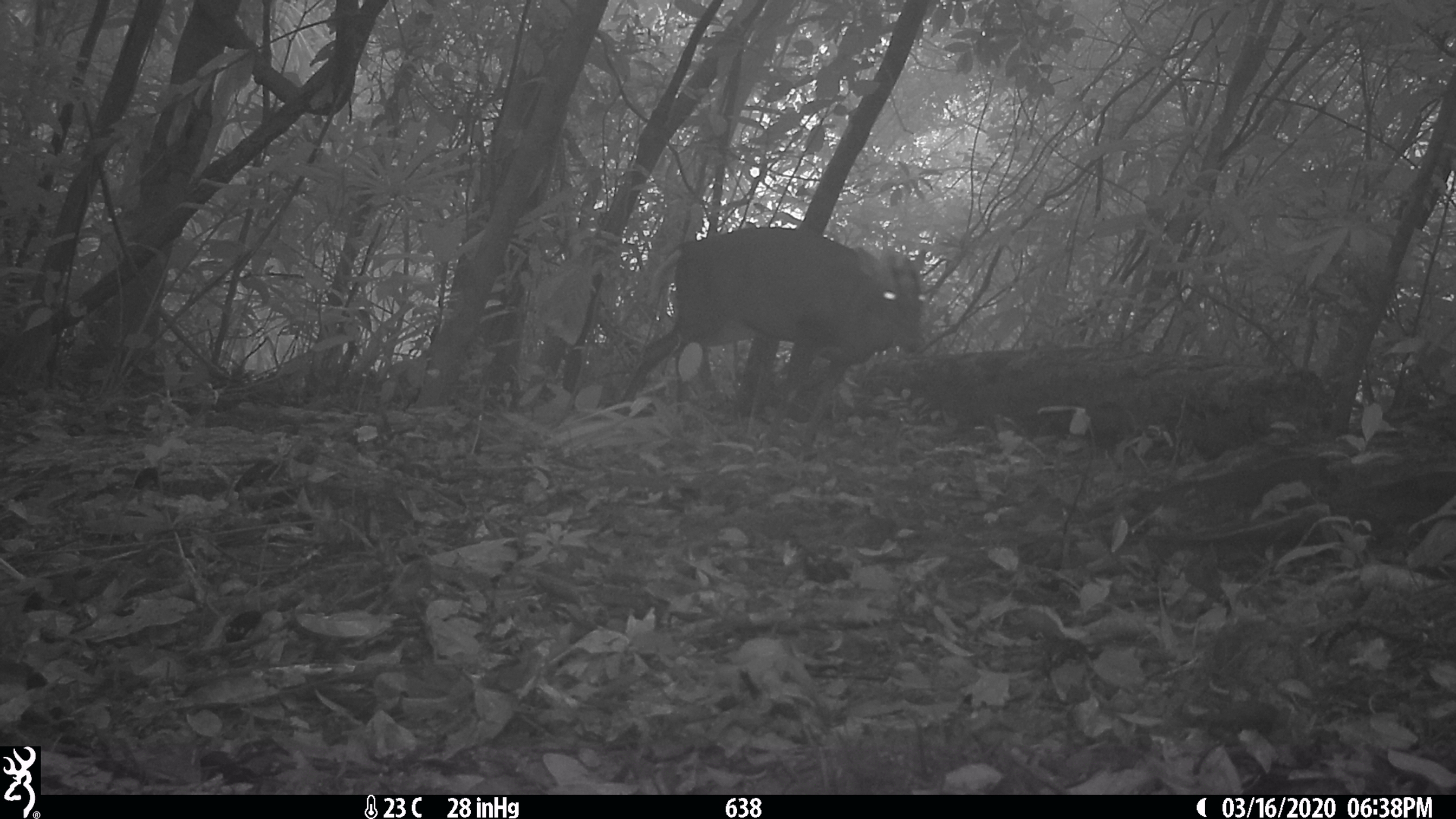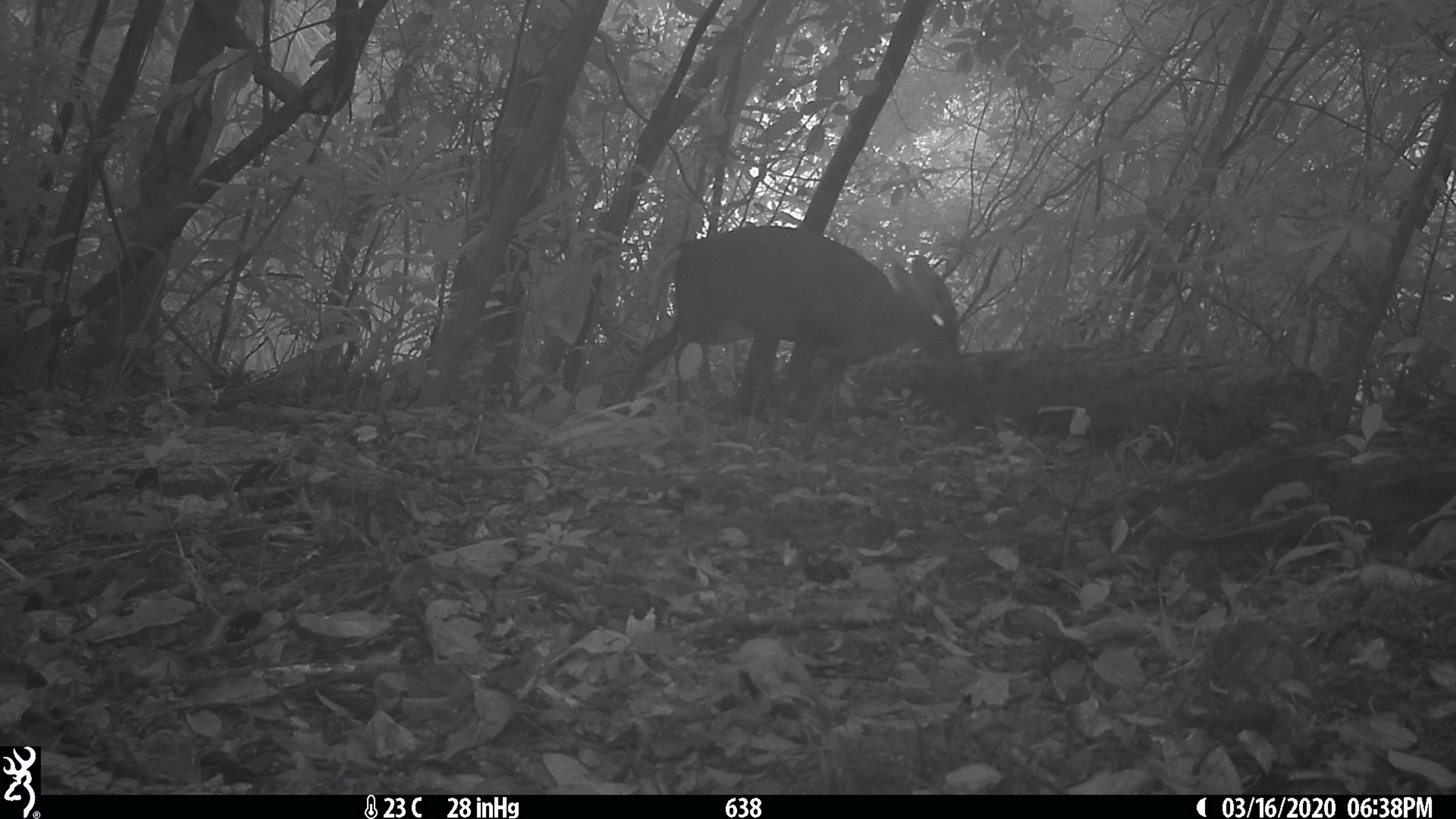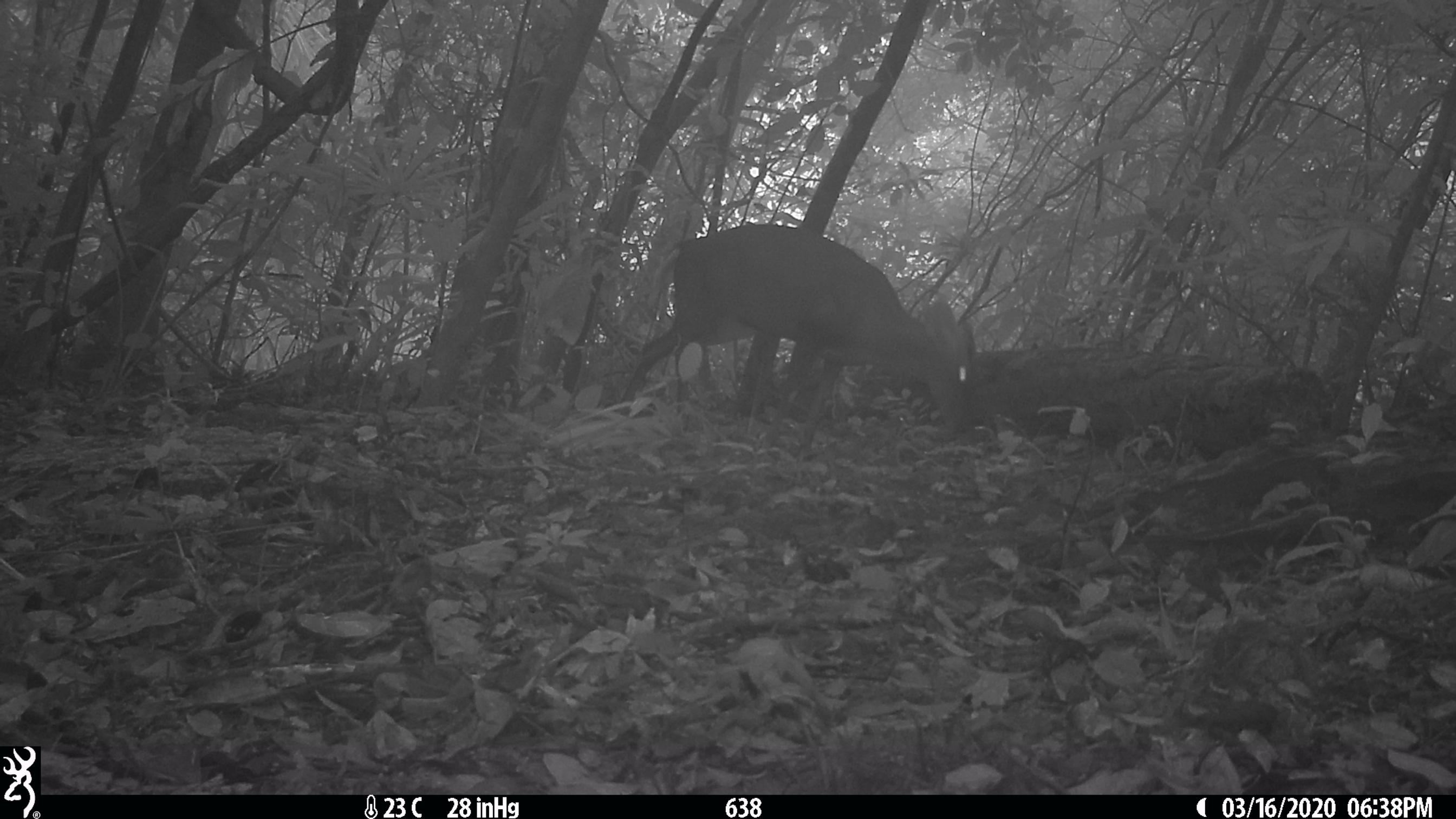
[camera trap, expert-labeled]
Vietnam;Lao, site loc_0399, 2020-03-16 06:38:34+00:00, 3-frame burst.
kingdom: Animalia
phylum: Chordata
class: Mammalia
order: Artiodactyla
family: Cervidae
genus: Muntiacus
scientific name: Muntiacus rooseveltorum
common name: roosevelt's muntjac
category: roosevelts muntjac group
Roosevelts muntjac group (roosevelt's muntjac) (Muntiacus rooseveltorum). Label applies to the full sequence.